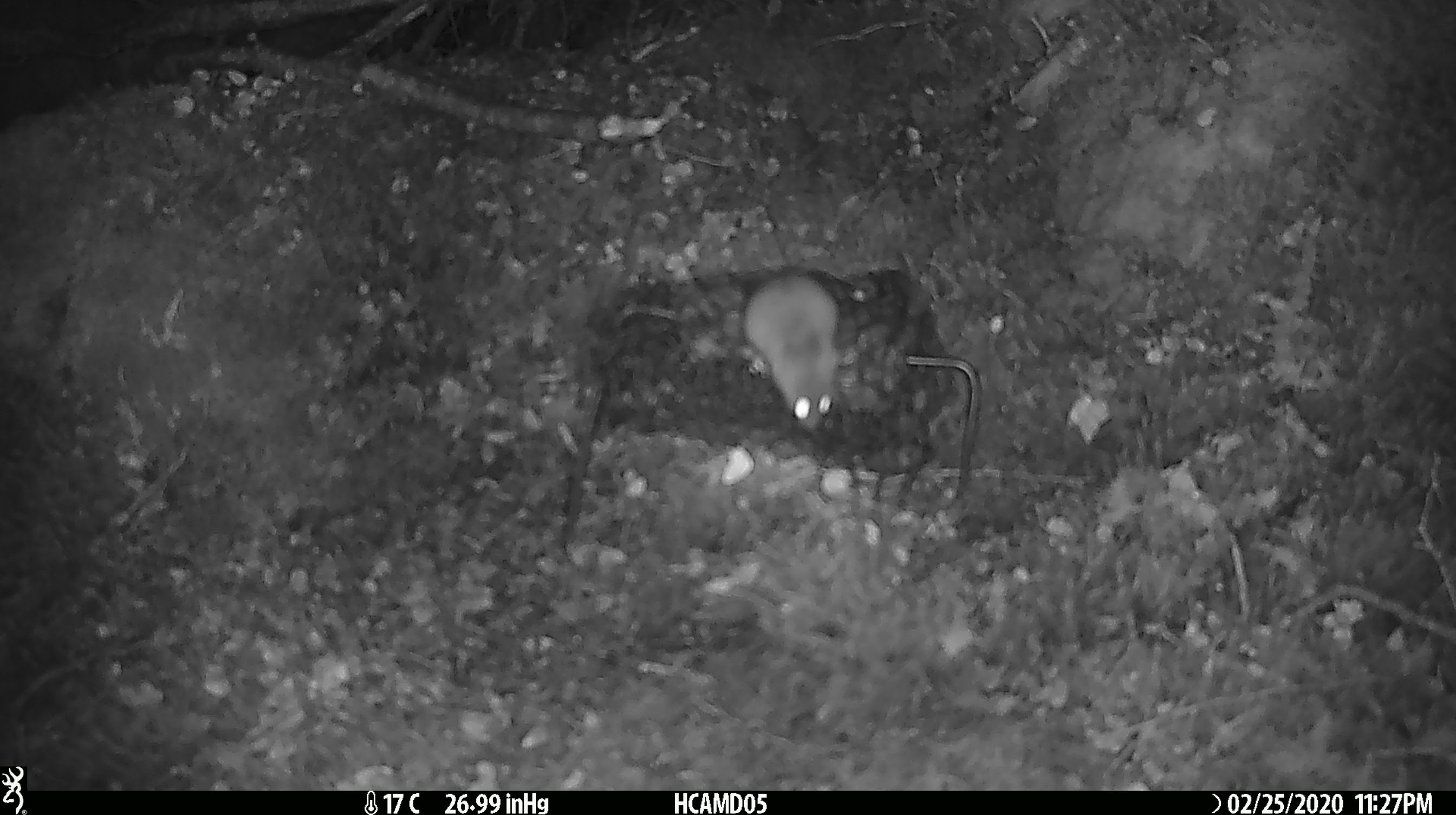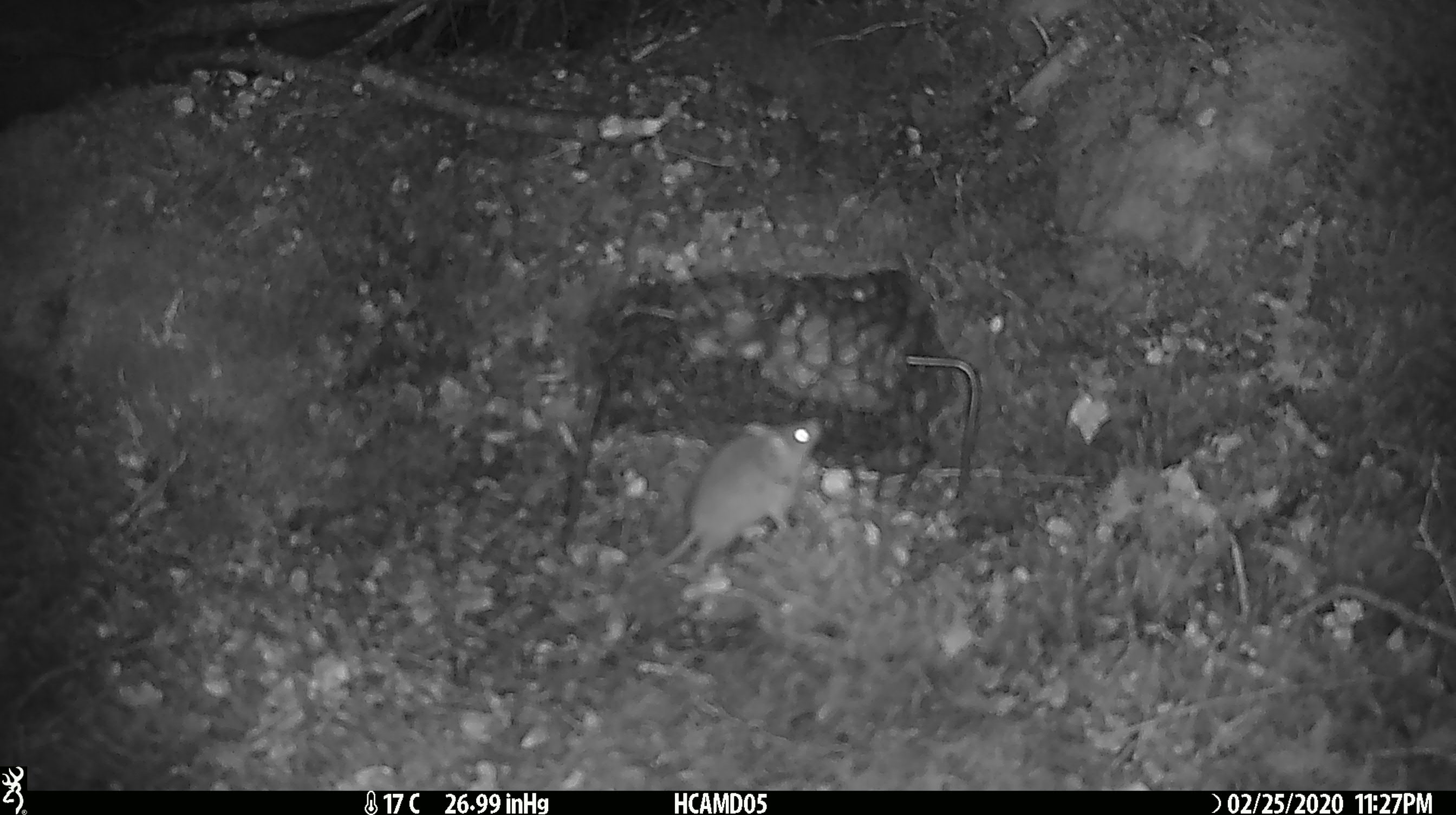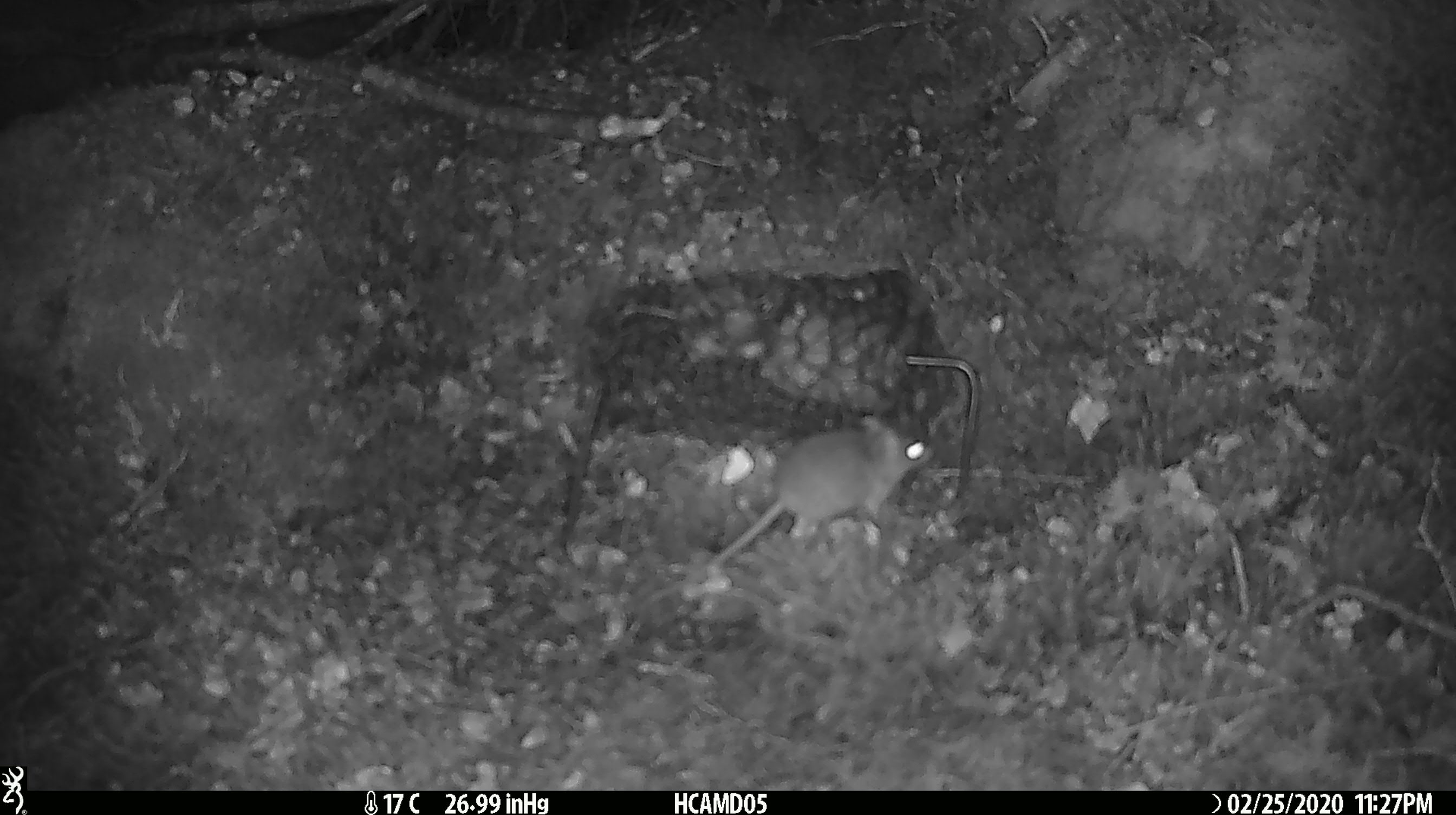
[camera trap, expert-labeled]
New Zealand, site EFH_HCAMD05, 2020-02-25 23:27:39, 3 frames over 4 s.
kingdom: Animalia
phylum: Chordata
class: Mammalia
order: Rodentia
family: Muridae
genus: Mus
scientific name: Mus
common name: mouse